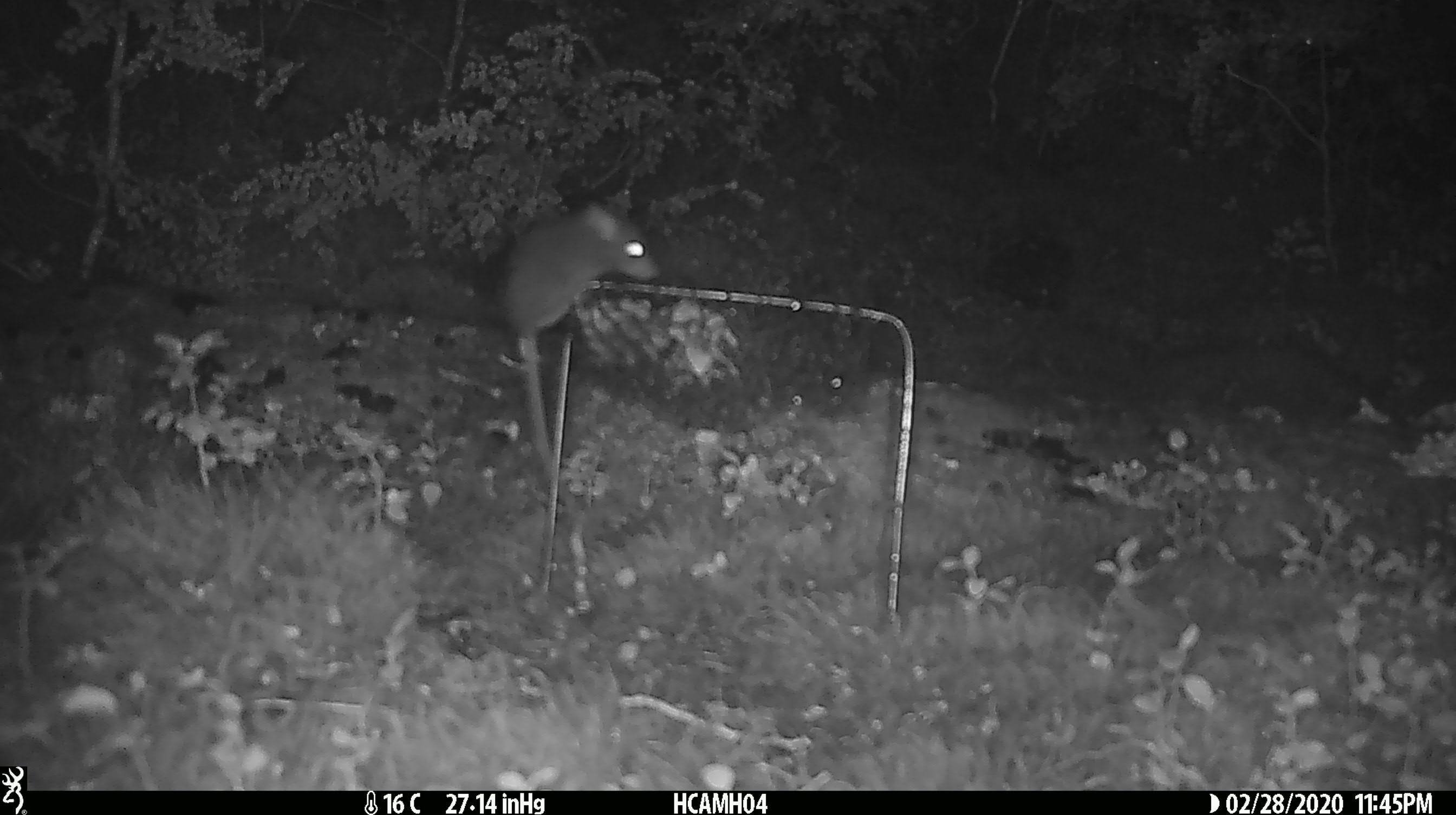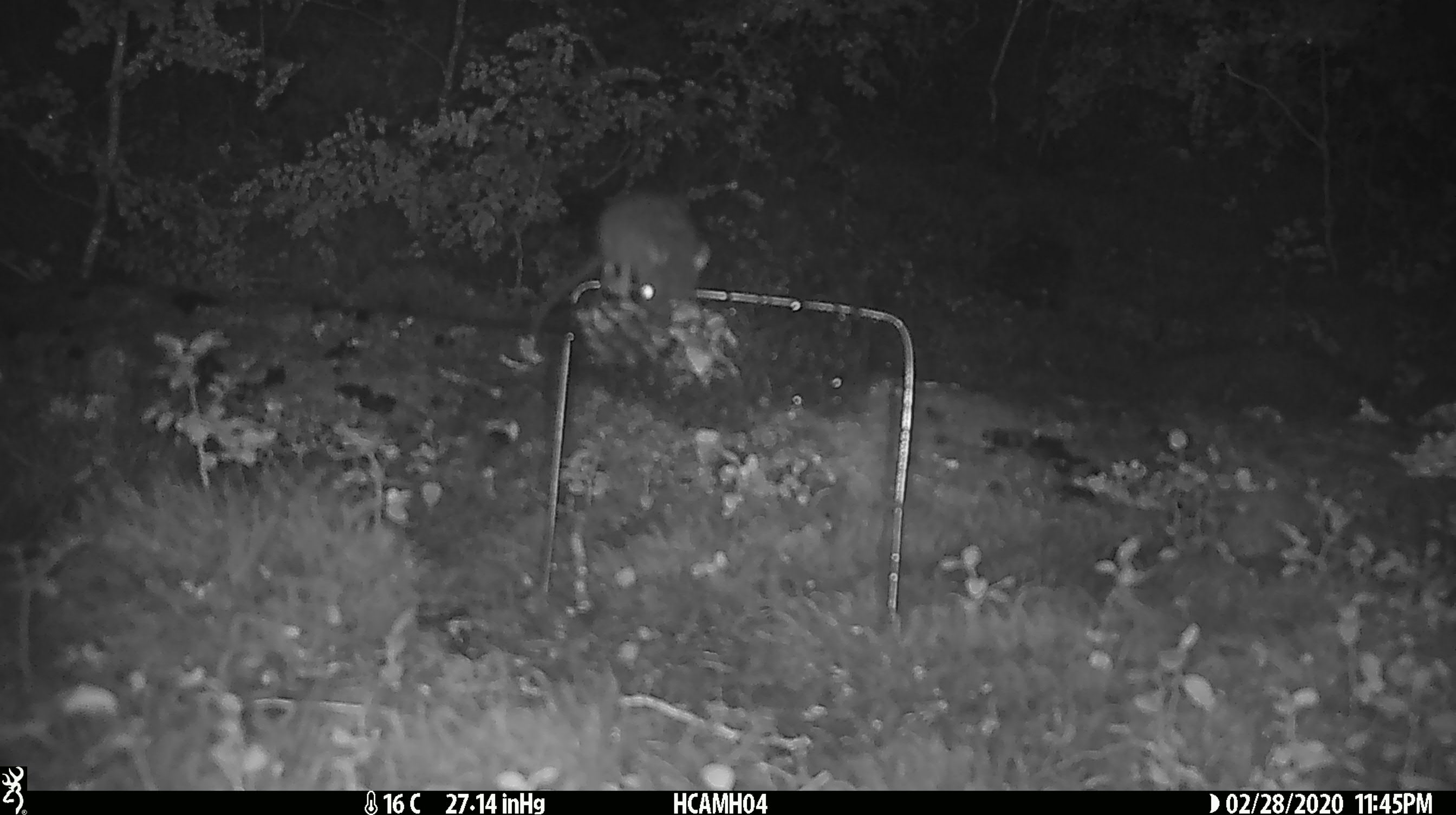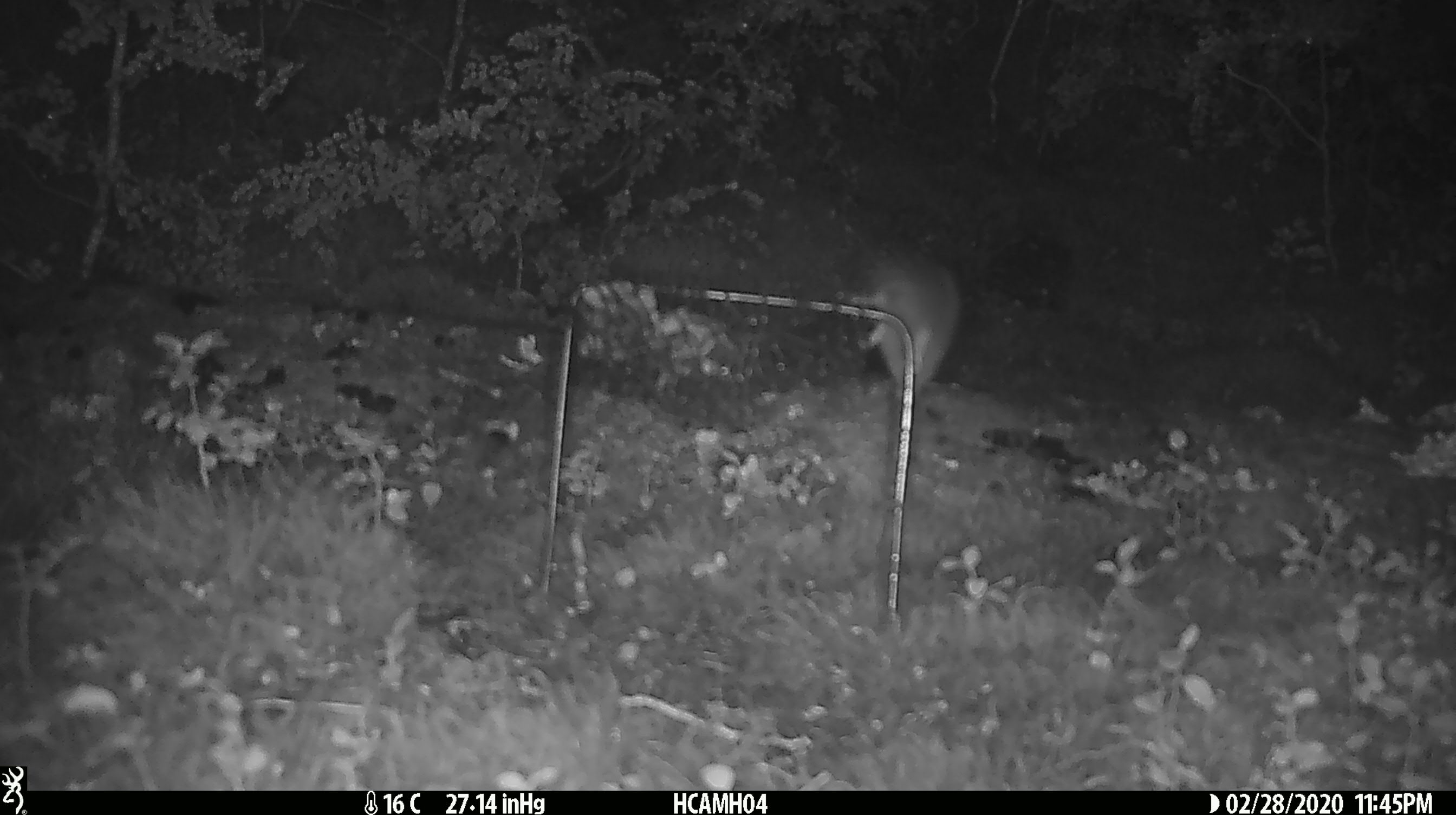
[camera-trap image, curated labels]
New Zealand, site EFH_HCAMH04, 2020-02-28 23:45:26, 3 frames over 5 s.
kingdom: Animalia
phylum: Chordata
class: Mammalia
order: Rodentia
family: Muridae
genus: Mus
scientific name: Mus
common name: mouse